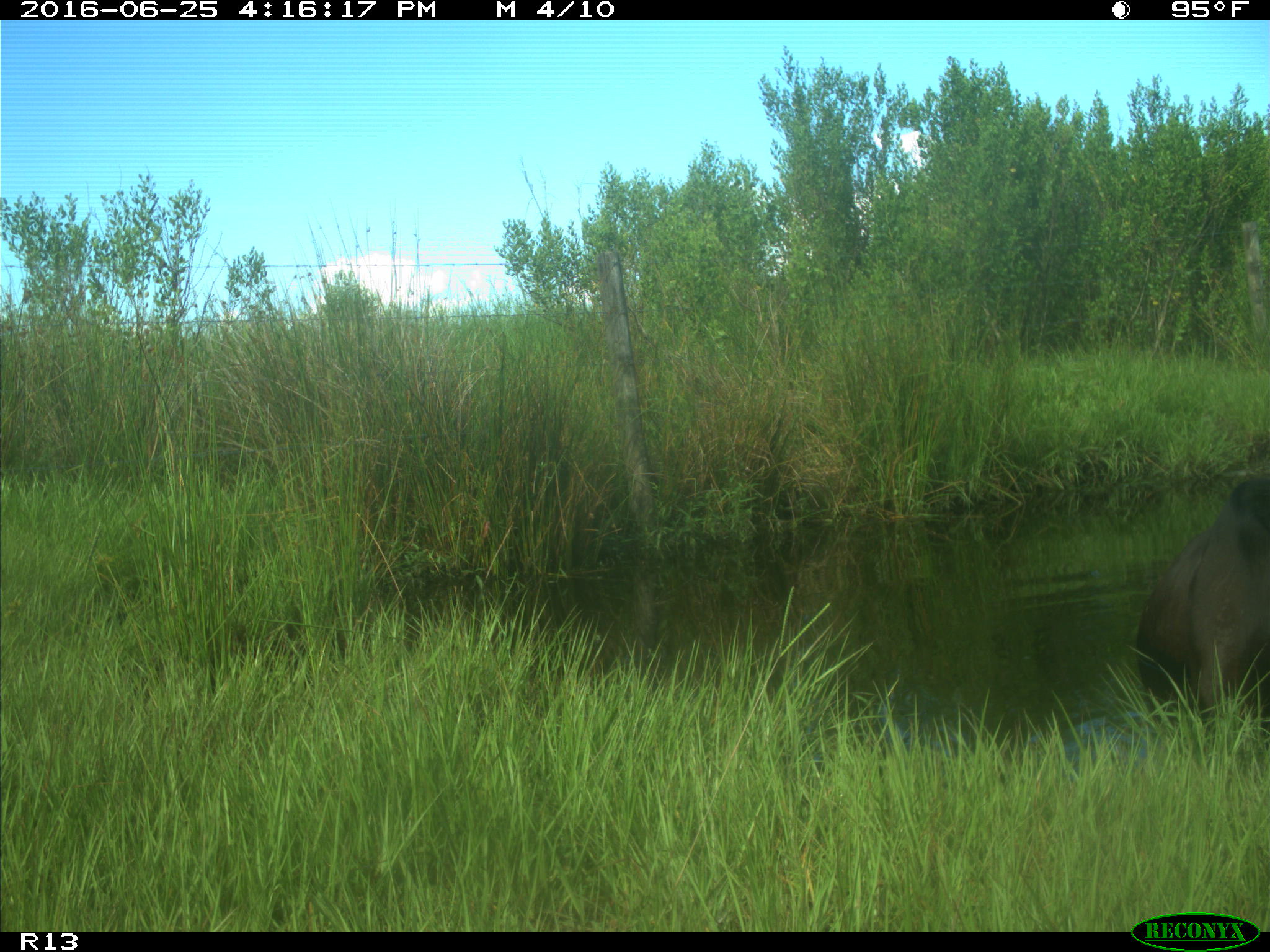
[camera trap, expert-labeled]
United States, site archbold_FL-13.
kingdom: Animalia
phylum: Chordata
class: Mammalia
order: Artiodactyla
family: Bovidae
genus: Bos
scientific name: Bos taurus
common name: domestic cow